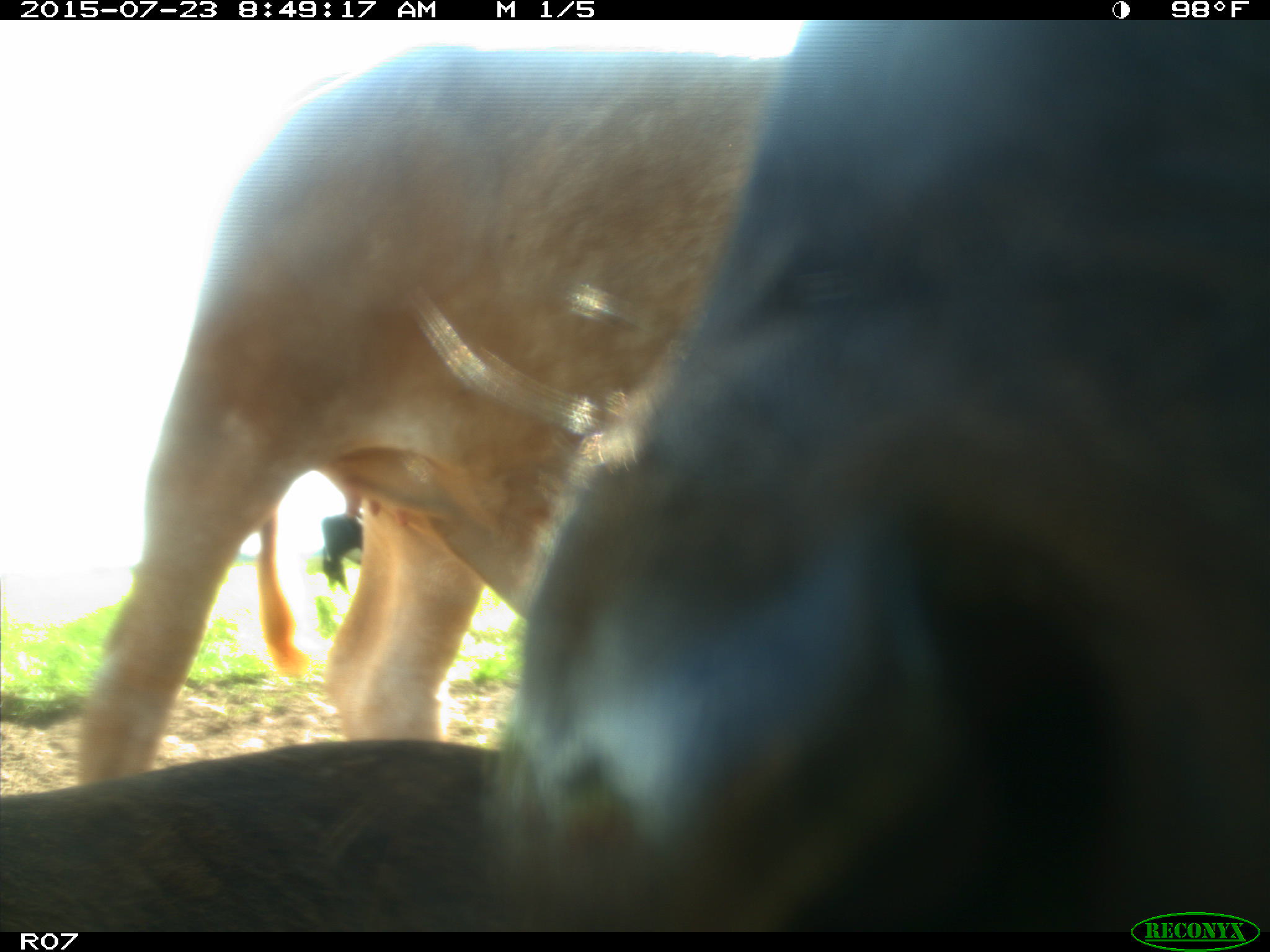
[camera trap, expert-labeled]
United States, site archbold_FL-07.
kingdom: Animalia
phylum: Chordata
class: Mammalia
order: Artiodactyla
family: Bovidae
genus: Bos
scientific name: Bos taurus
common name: domestic cow